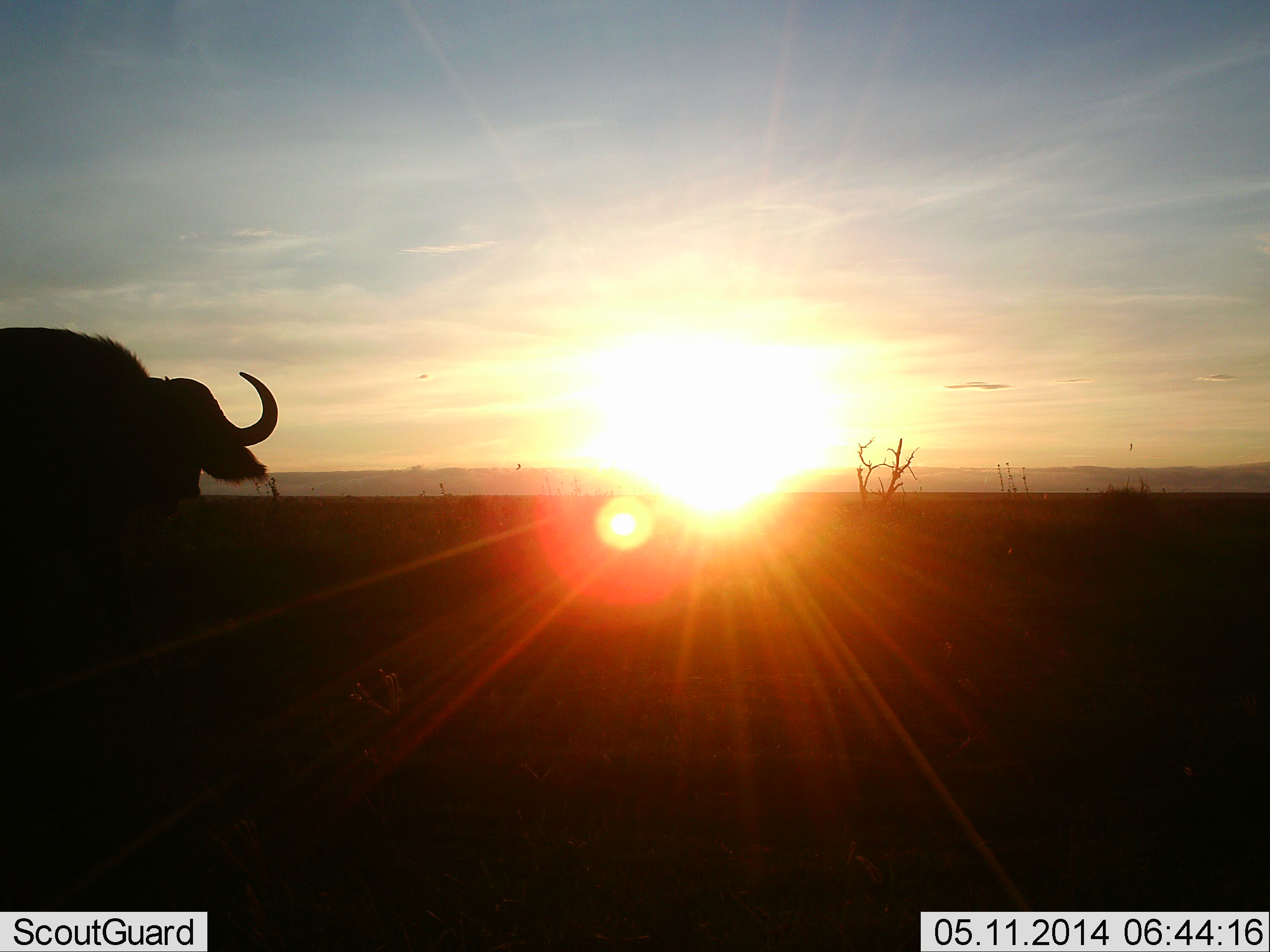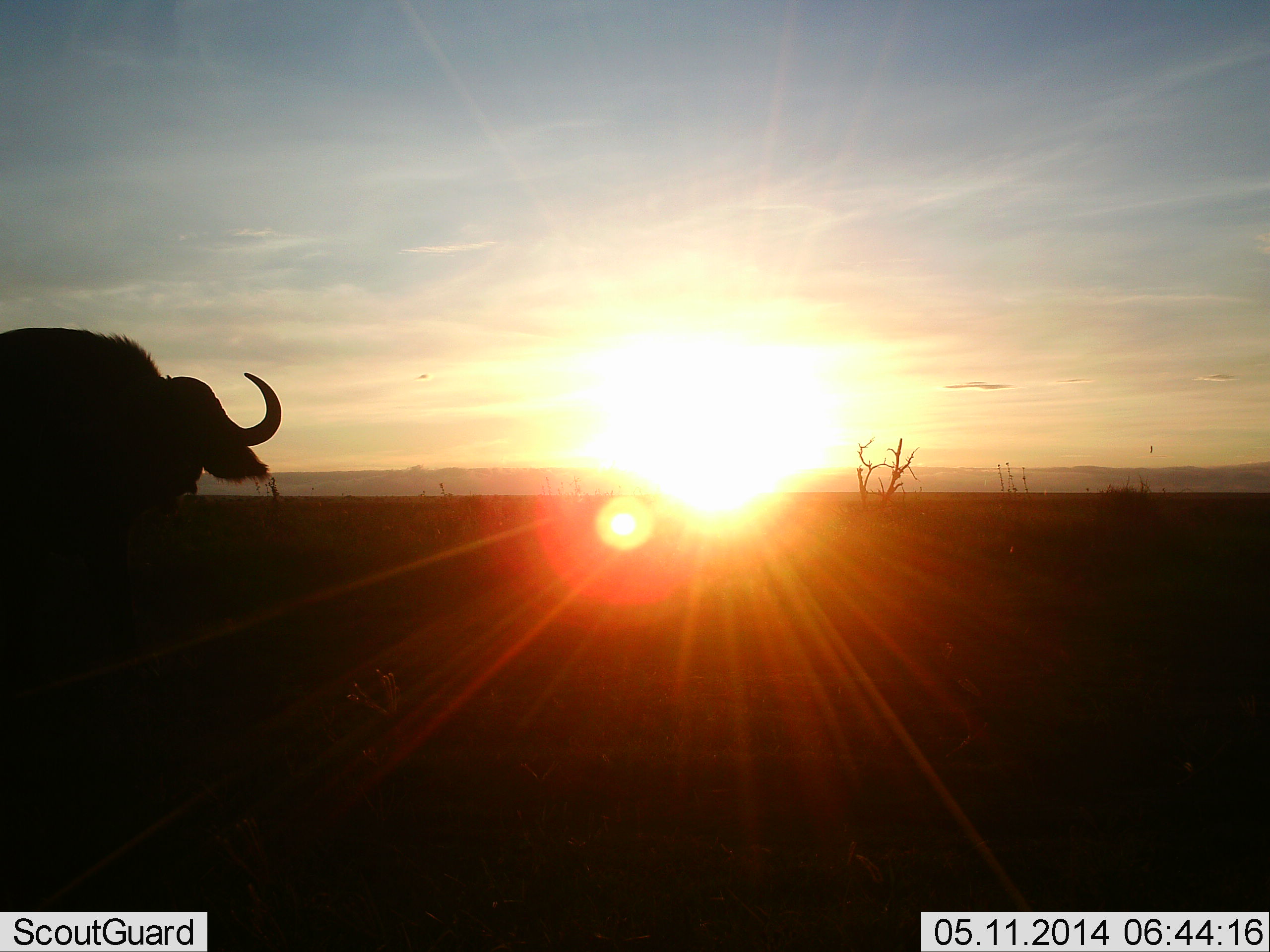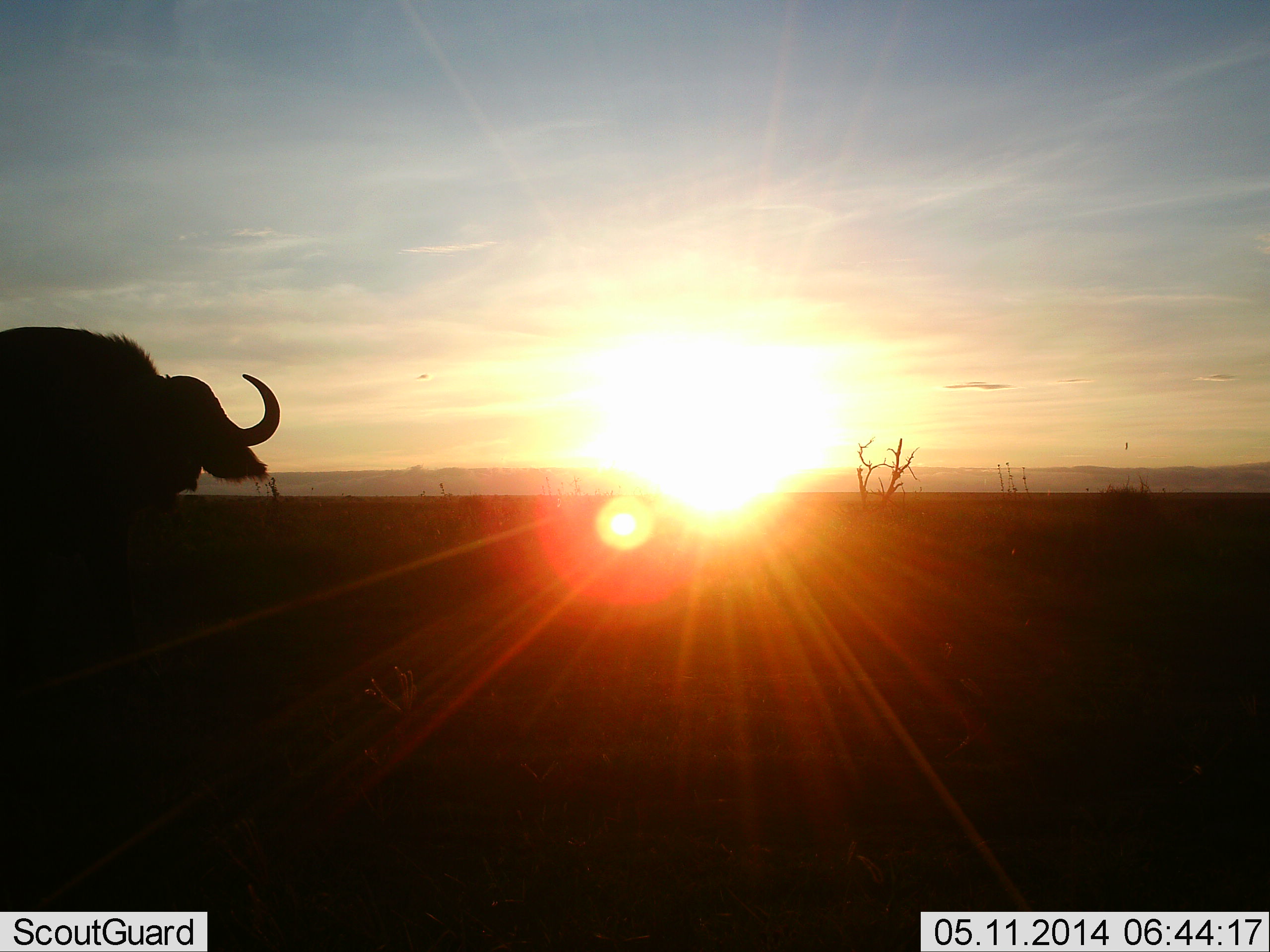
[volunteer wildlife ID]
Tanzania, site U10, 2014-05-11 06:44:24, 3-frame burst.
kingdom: Animalia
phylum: Chordata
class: Mammalia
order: Artiodactyla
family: Bovidae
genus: Syncerus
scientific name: Syncerus caffer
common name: cape buffalo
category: buffalo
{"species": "buffalo (cape buffalo) (Syncerus caffer)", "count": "1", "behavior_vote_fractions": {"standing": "91%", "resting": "0%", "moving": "9%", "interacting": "0%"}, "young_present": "0%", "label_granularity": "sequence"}